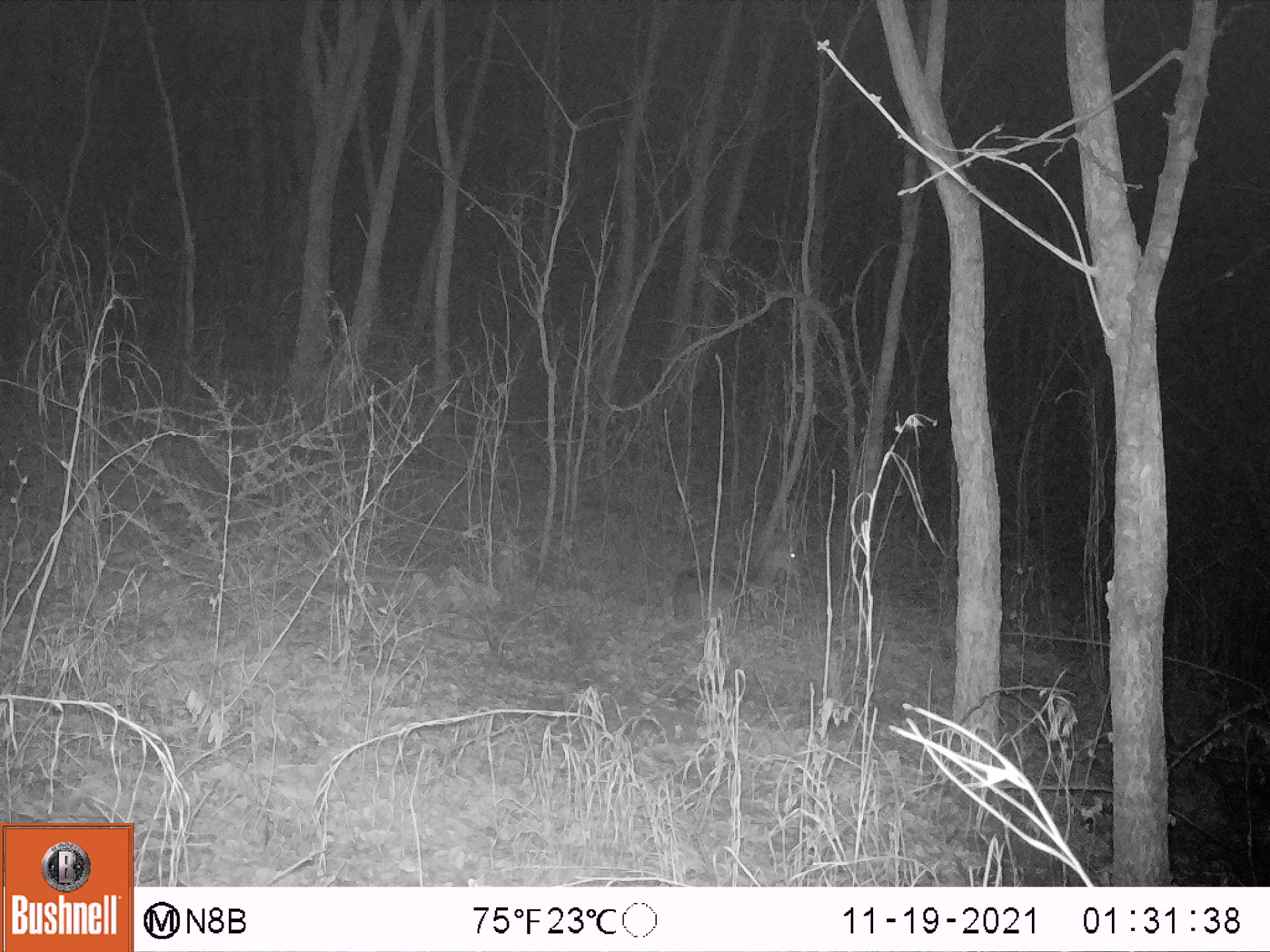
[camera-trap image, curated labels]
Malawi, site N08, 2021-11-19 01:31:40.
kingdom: Animalia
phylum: Chordata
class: Mammalia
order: Artiodactyla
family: Bovidae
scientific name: Antilopinae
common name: small antelope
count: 1